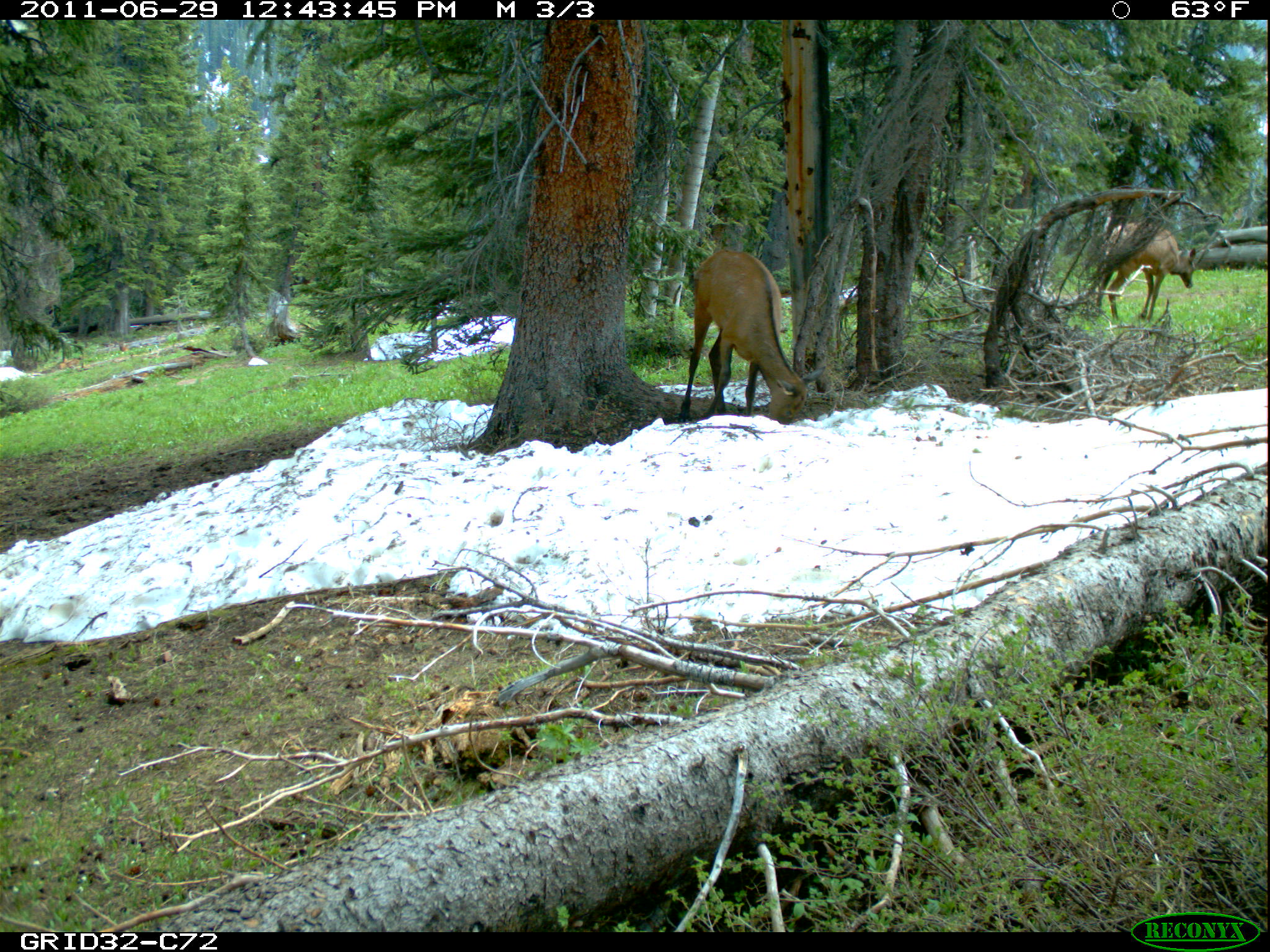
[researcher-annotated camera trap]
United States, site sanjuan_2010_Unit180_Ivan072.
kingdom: Animalia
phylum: Chordata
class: Mammalia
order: Artiodactyla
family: Cervidae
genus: Cervus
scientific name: Cervus elaphus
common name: red deer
Cervus elaphus (red deer).